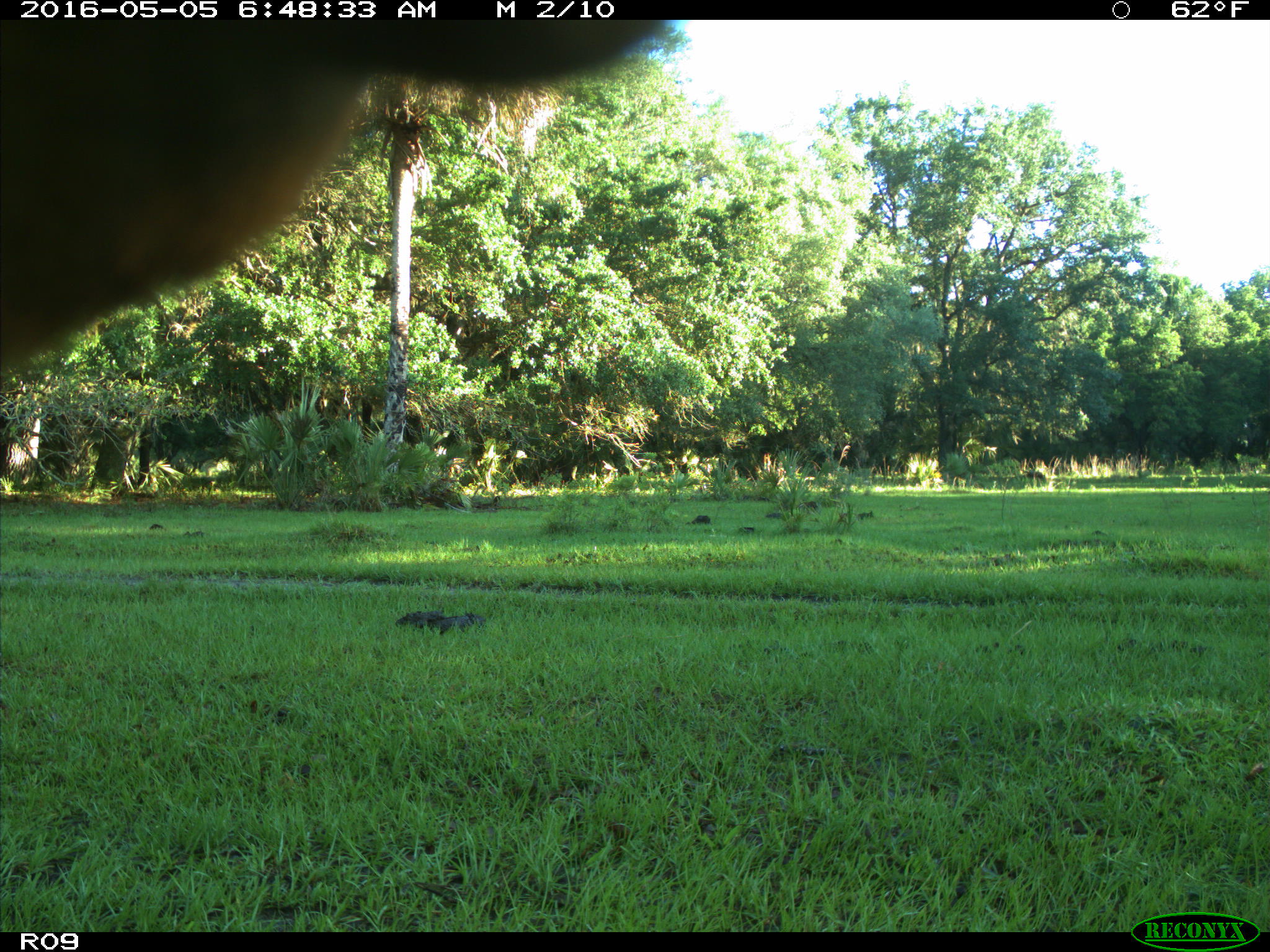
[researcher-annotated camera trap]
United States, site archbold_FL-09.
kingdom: Animalia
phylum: Chordata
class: Mammalia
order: Artiodactyla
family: Bovidae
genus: Bos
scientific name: Bos taurus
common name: domestic cow